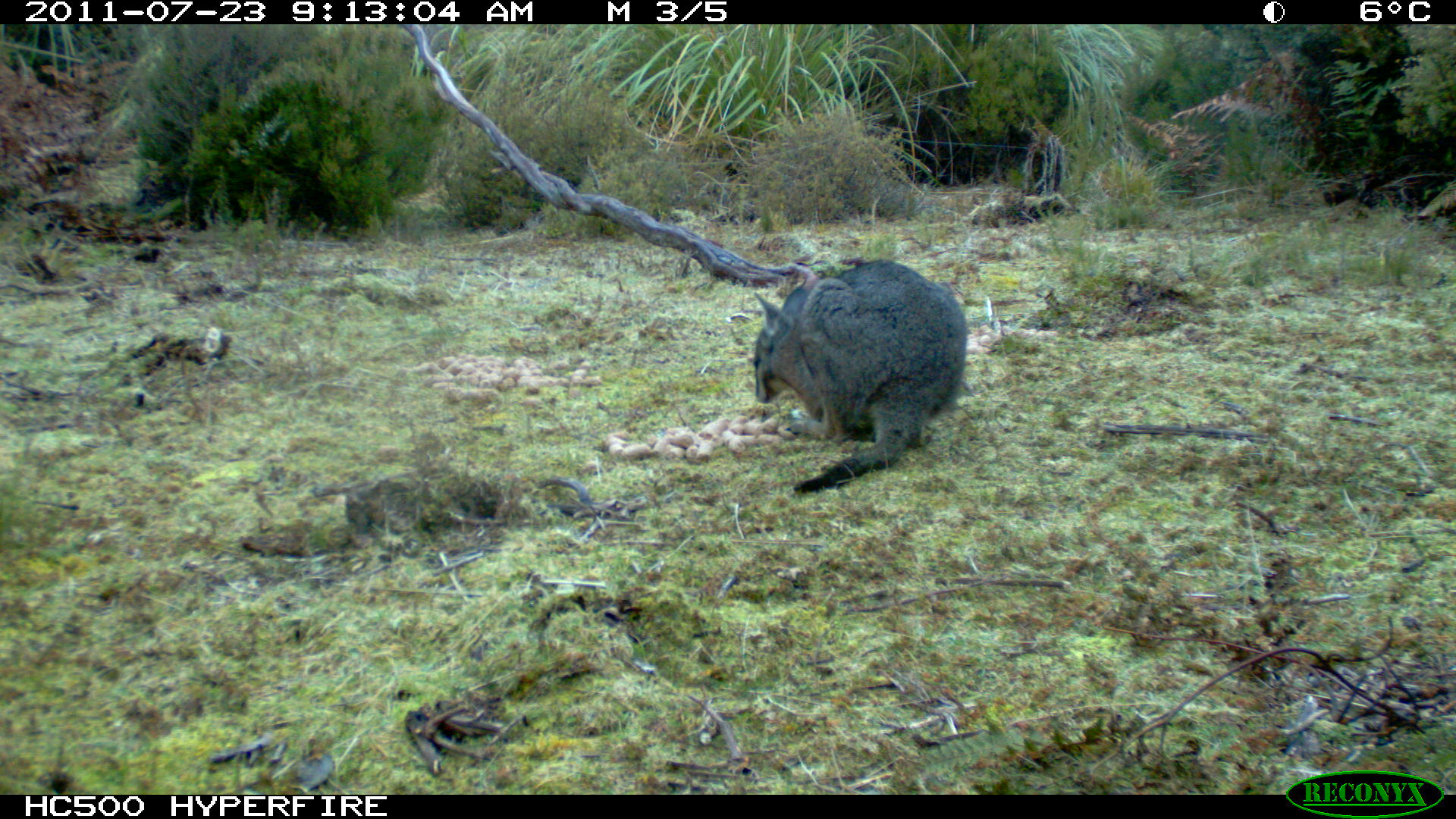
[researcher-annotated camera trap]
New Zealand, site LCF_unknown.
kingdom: Animalia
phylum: Chordata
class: Mammalia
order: Diprotodontia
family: Macropodidae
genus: Notamacropus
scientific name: Notamacropus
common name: wallaby